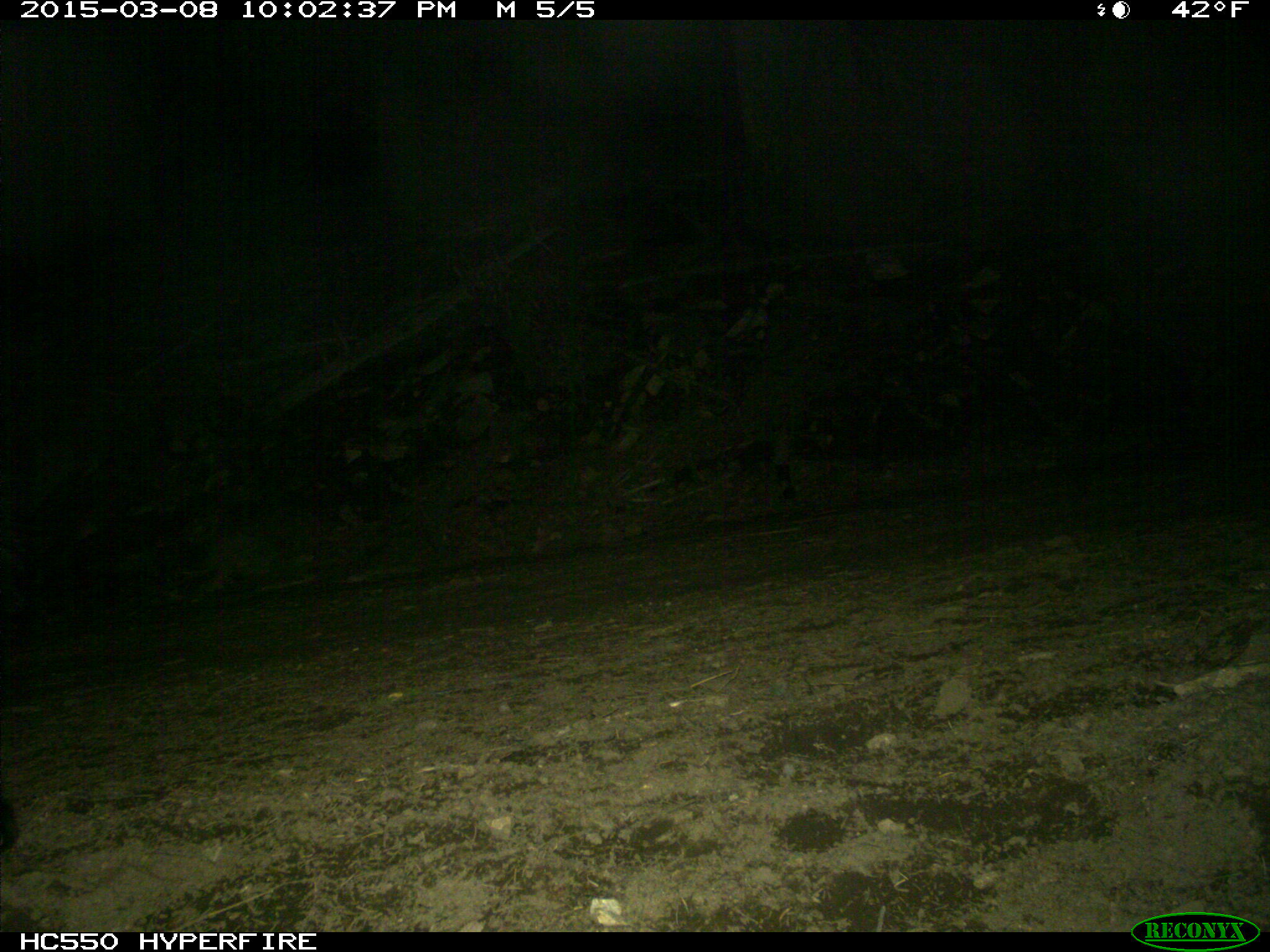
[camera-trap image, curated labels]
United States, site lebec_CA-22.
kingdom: Animalia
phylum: Chordata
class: Mammalia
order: Carnivora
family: Mephitidae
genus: Mephitis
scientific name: Mephitis mephitis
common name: striped skunk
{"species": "Mephitis mephitis (striped skunk)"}